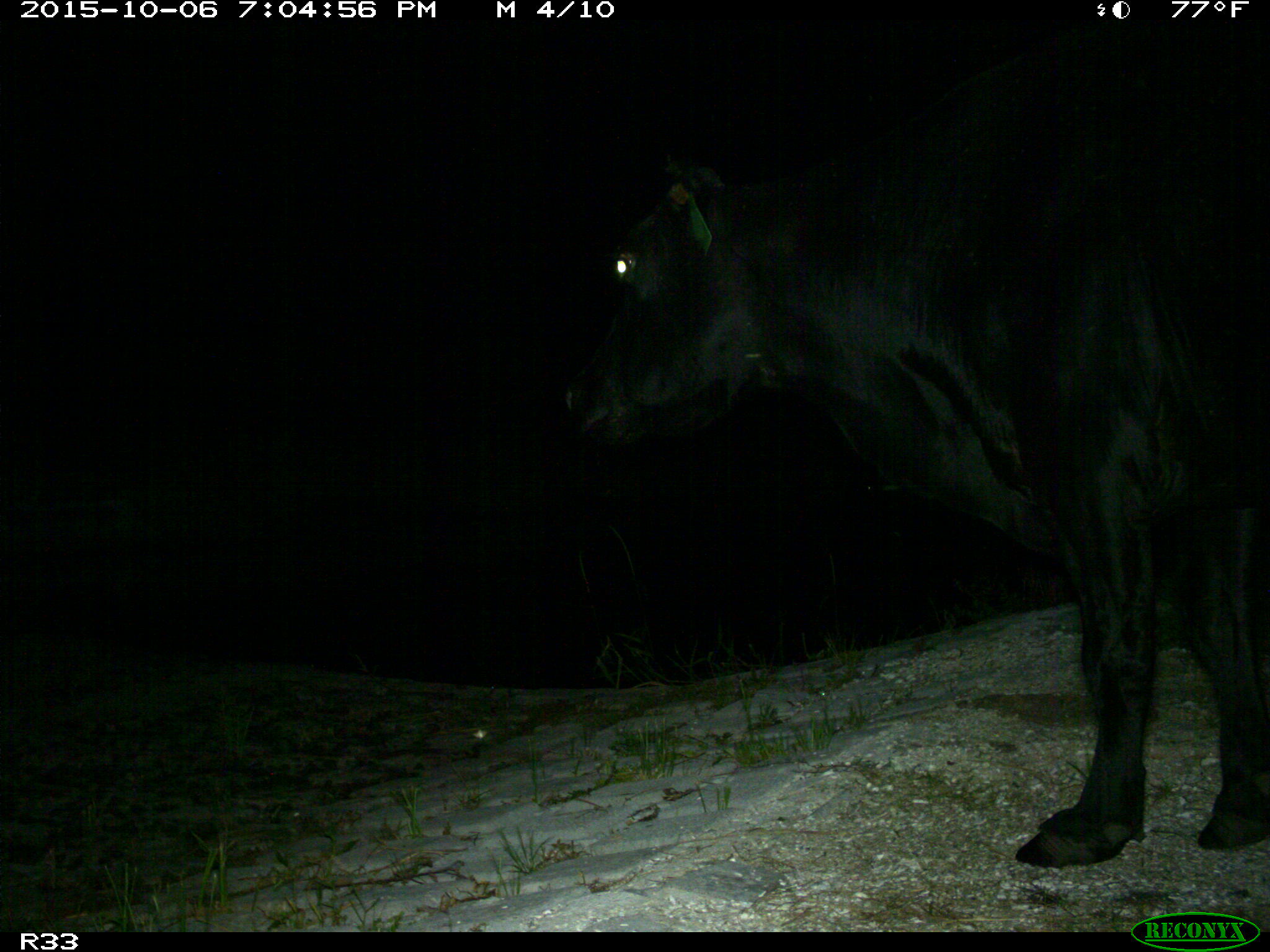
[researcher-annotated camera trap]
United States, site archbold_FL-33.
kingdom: Animalia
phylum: Chordata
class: Mammalia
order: Artiodactyla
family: Bovidae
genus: Bos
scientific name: Bos taurus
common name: domestic cow